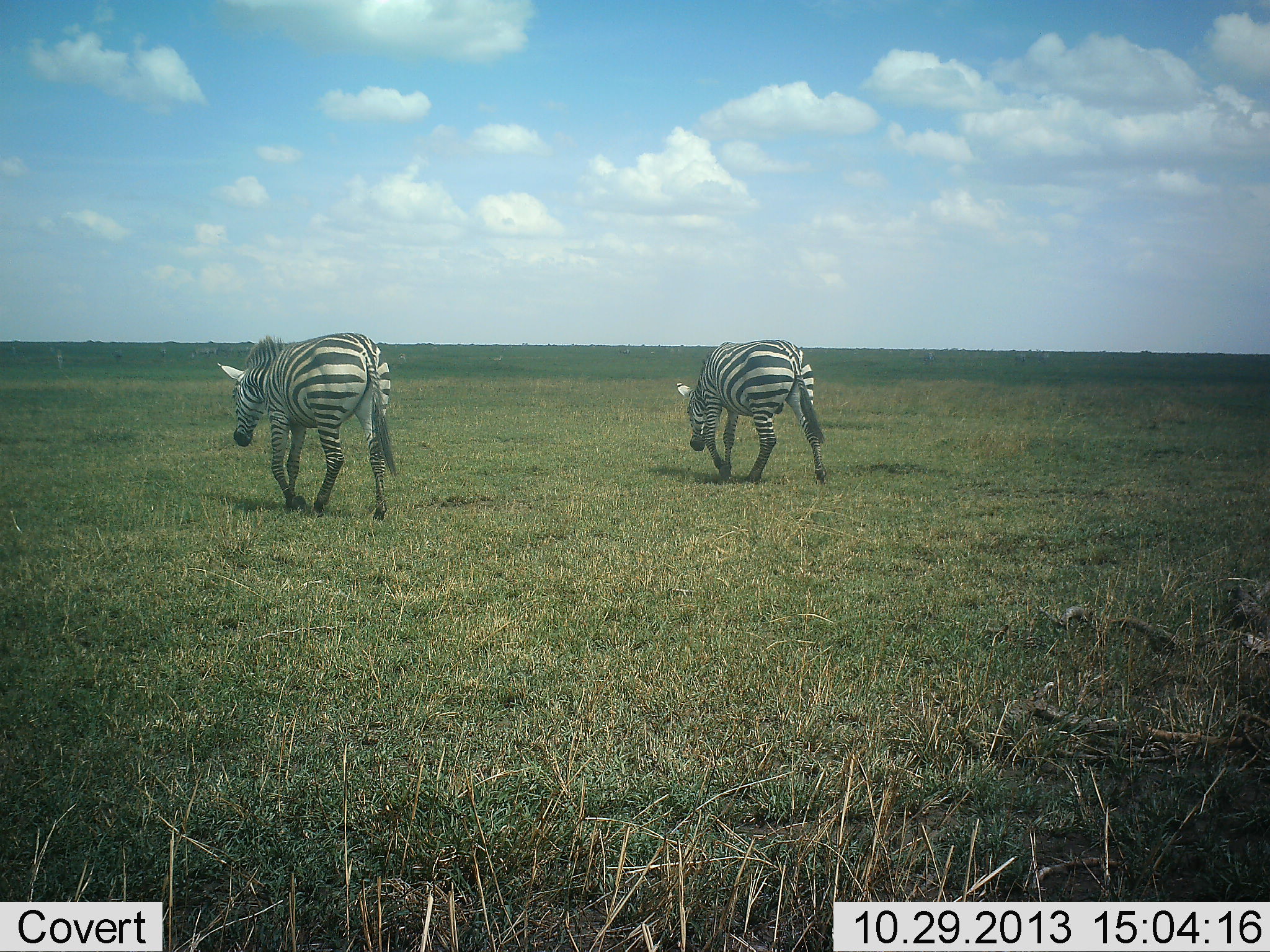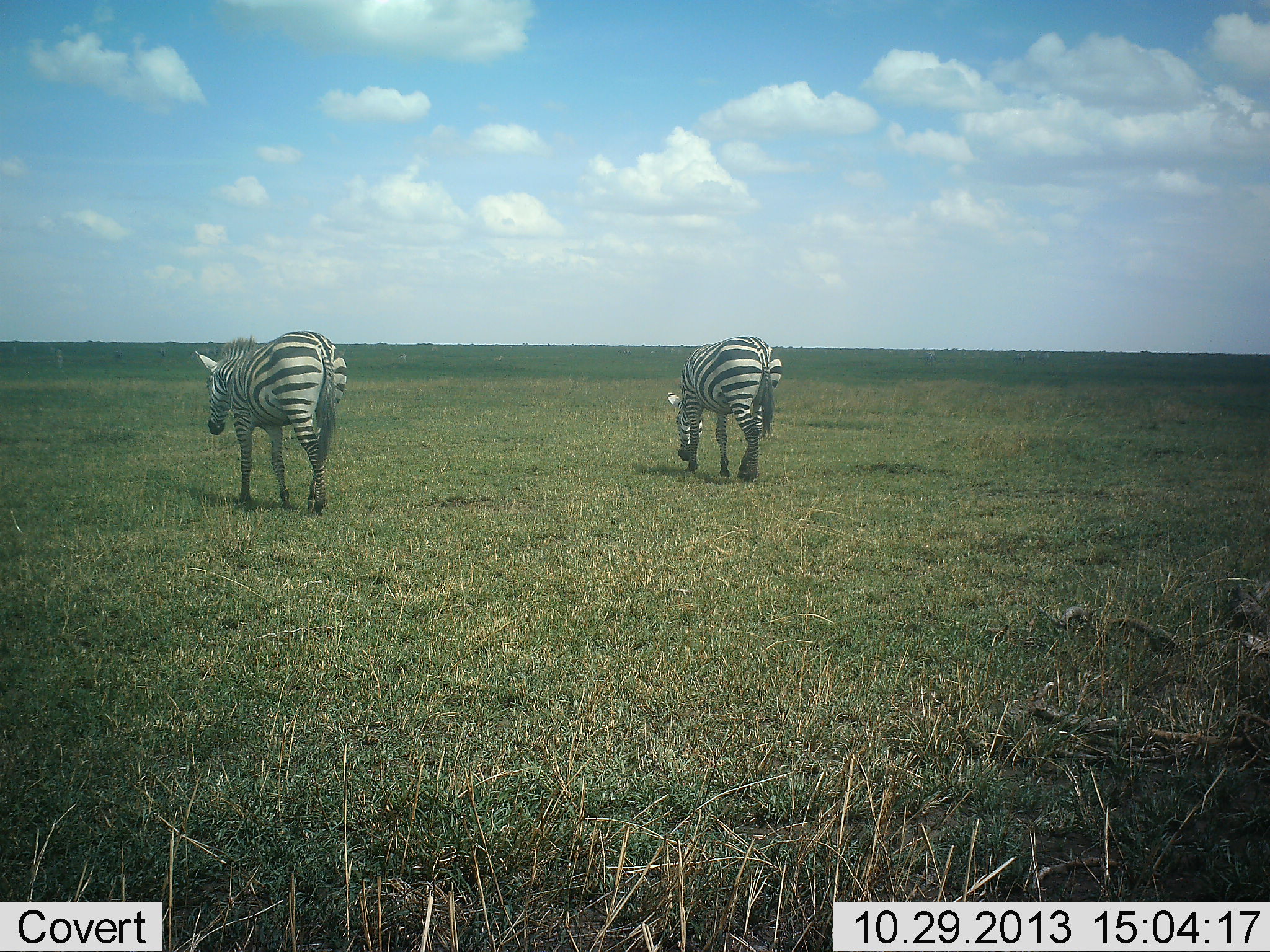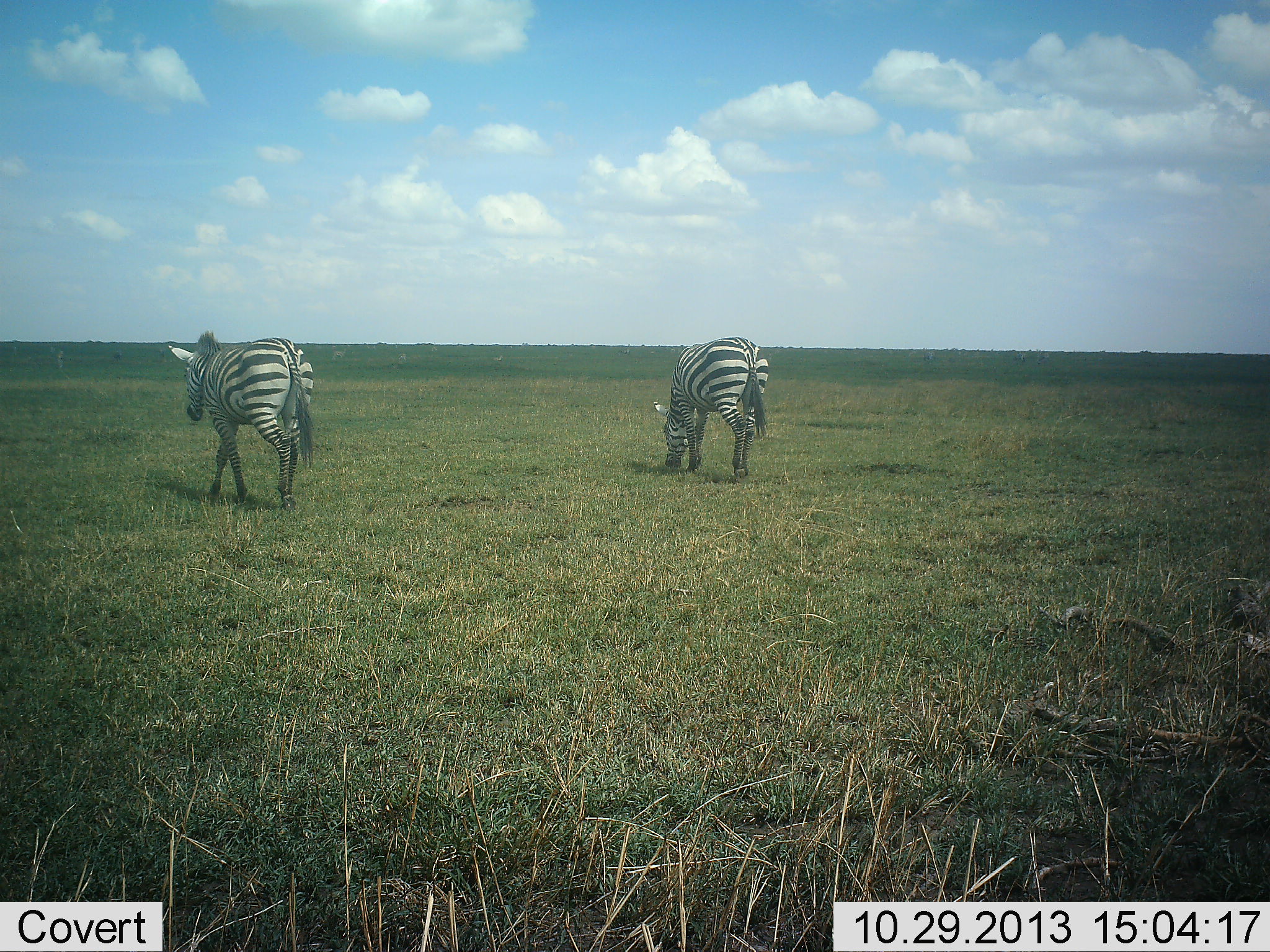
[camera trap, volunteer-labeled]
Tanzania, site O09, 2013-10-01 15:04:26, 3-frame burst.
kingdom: Animalia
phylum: Chordata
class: Mammalia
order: Perissodactyla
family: Equidae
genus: Equus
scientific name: Equus quagga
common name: plains zebra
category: zebra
Zebra (plains zebra) (Equus quagga), count 2. Behavior (volunteer vote fractions): standing 15%, resting 0%, moving 78%, interacting 0%. Young present (vote fraction): 0%. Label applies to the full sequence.